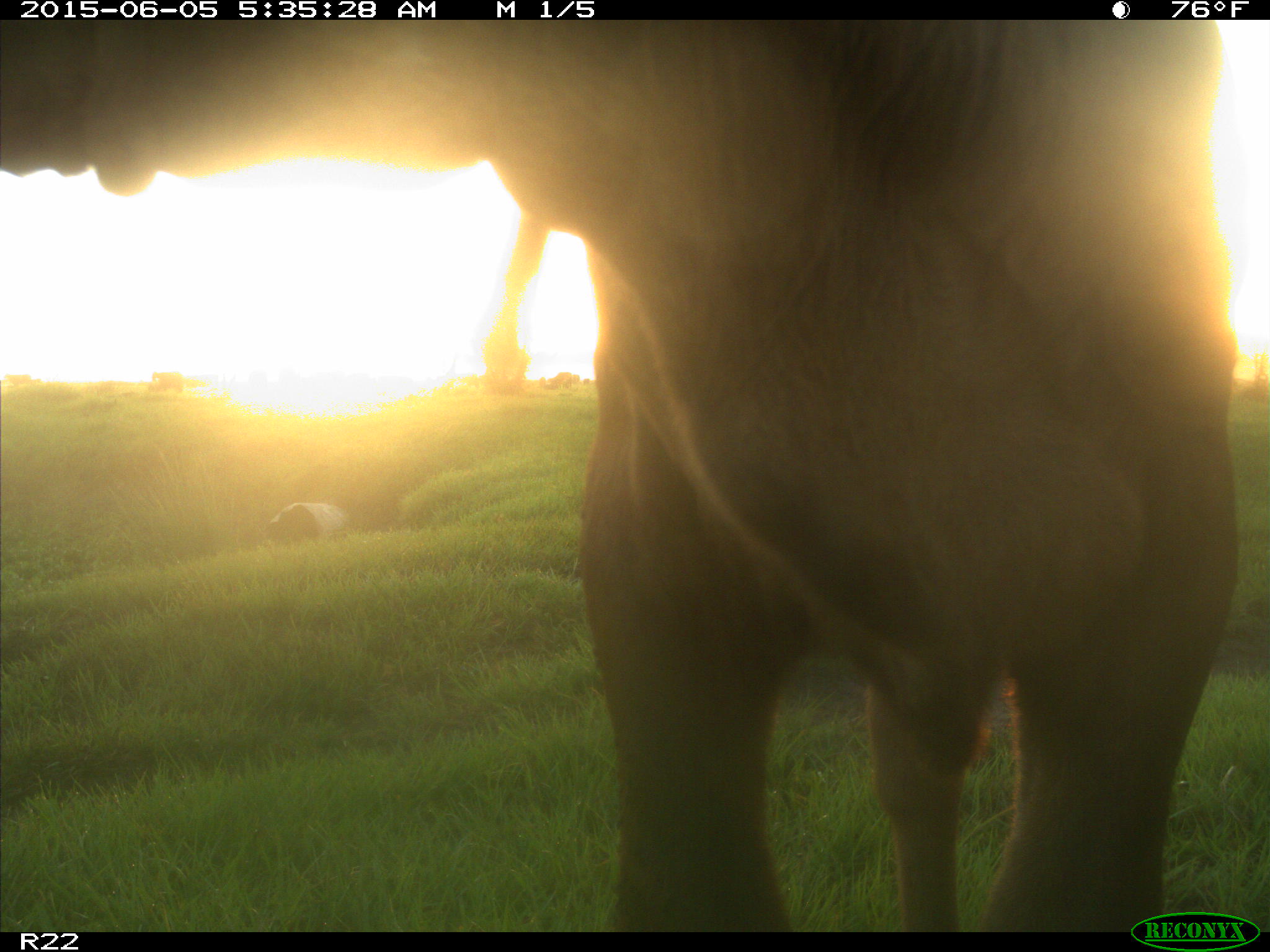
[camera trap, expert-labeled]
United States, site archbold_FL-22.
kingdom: Animalia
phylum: Chordata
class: Mammalia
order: Artiodactyla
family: Bovidae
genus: Bos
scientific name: Bos taurus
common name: domestic cow